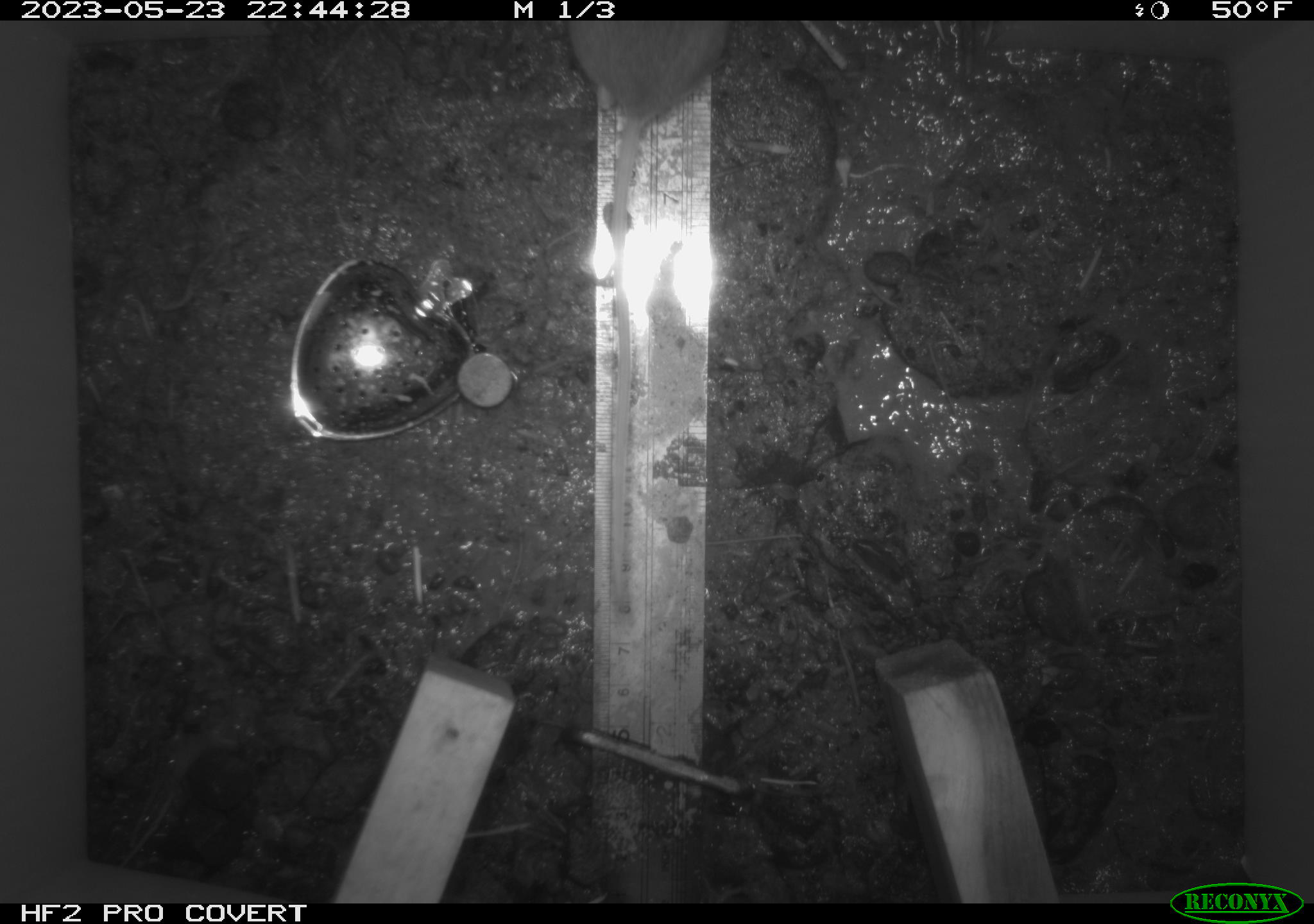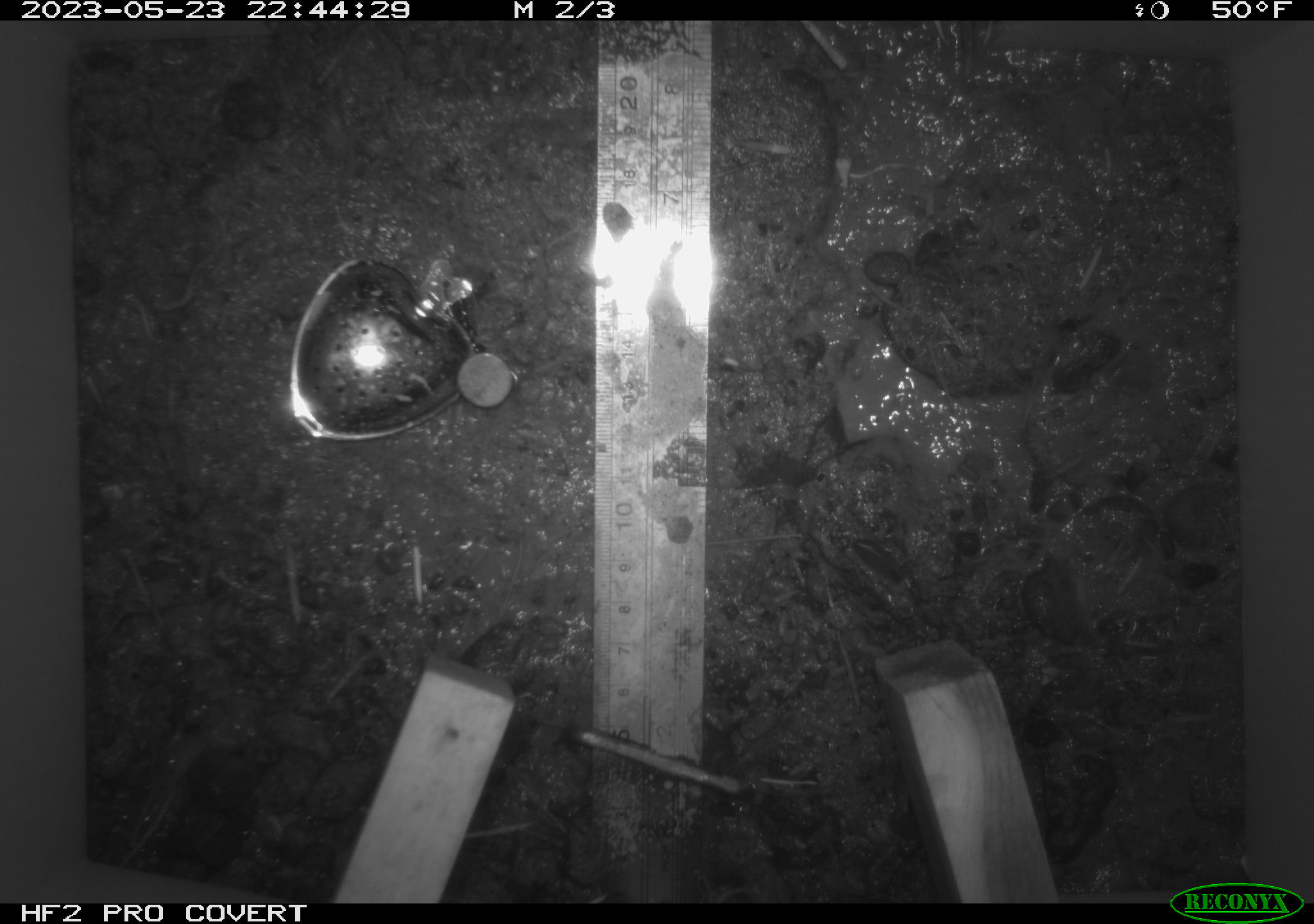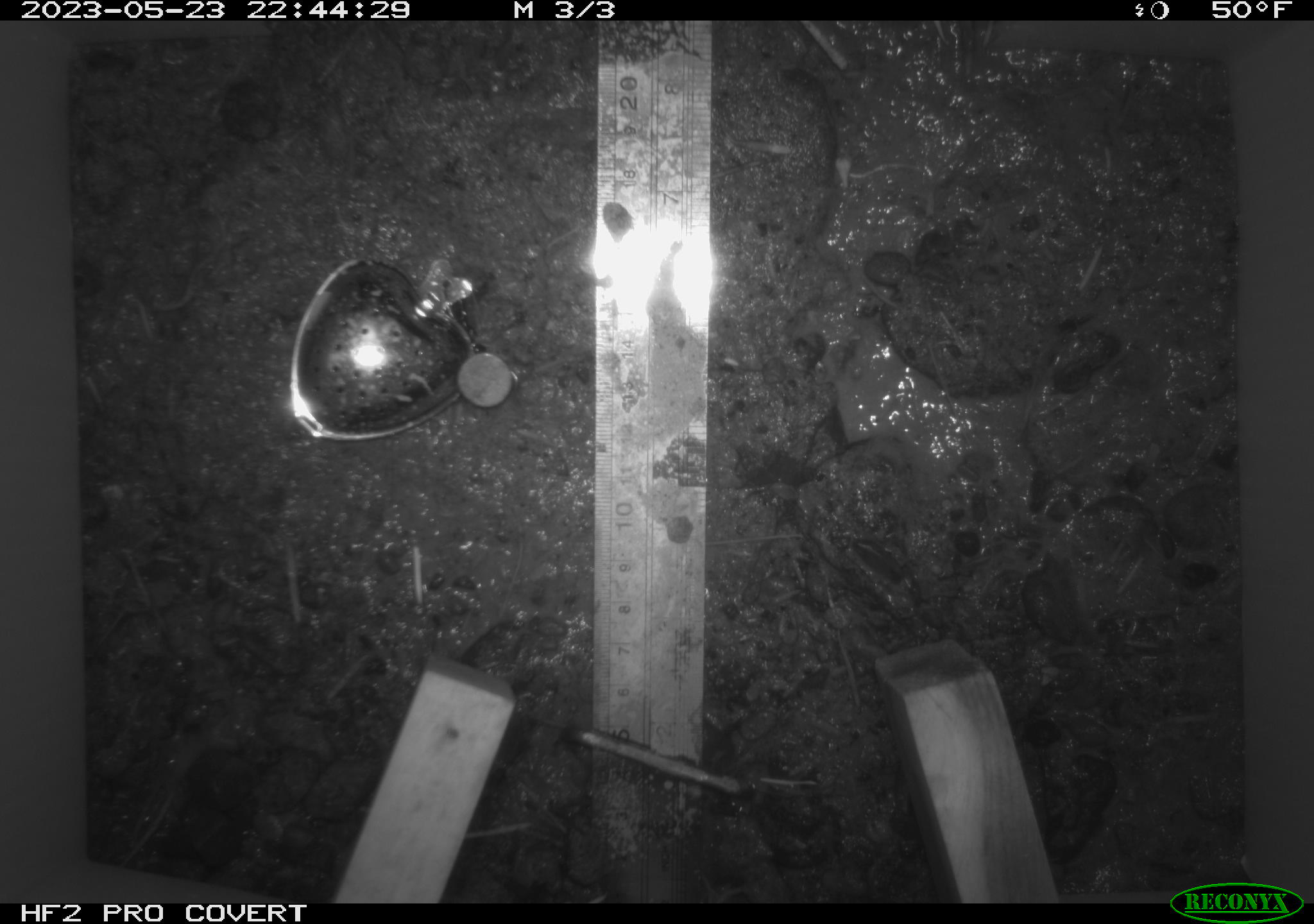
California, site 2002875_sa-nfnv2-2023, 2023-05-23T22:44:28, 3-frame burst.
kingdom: Animalia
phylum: Chordata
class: Mammalia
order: Rodentia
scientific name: Rodentia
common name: mouse species